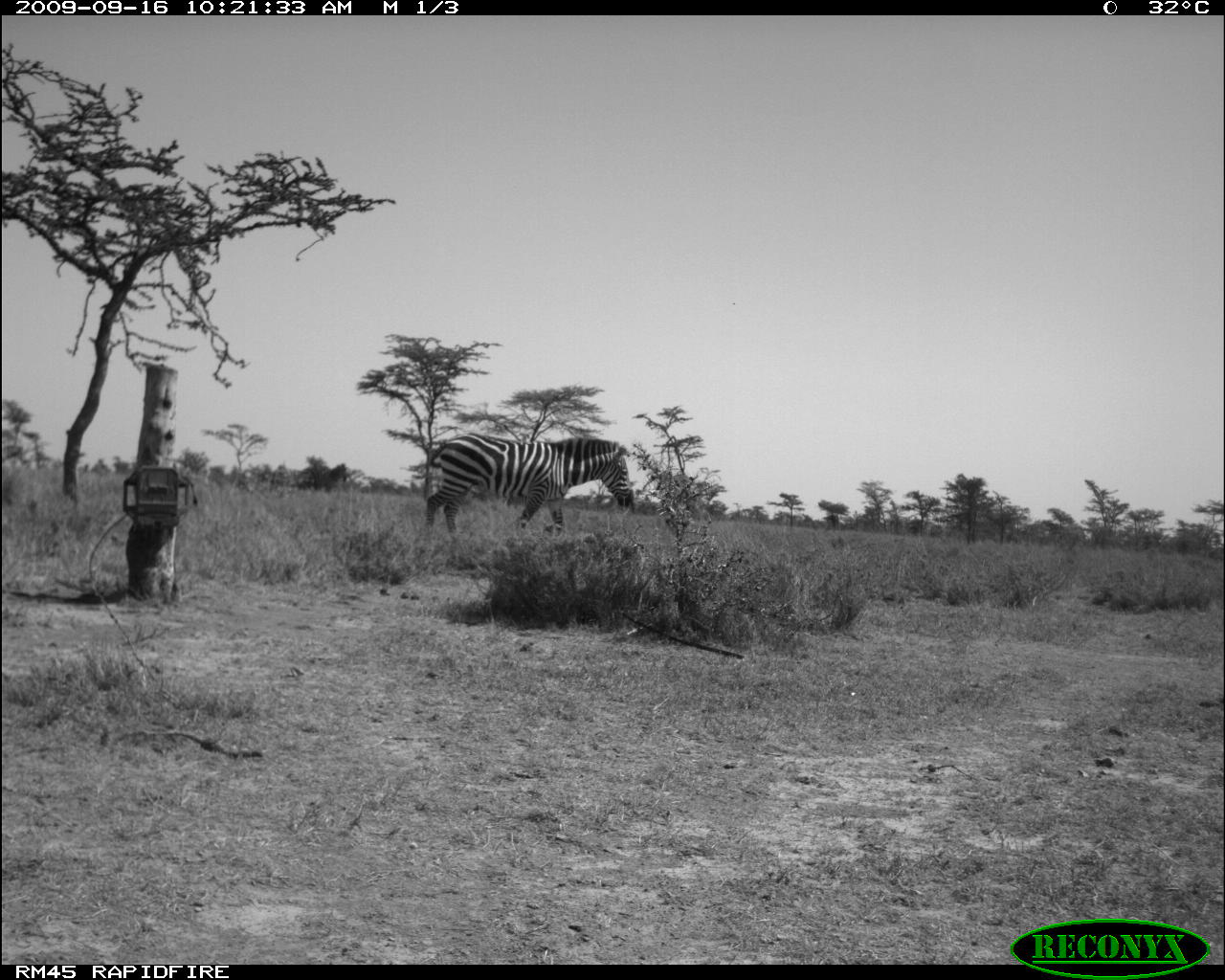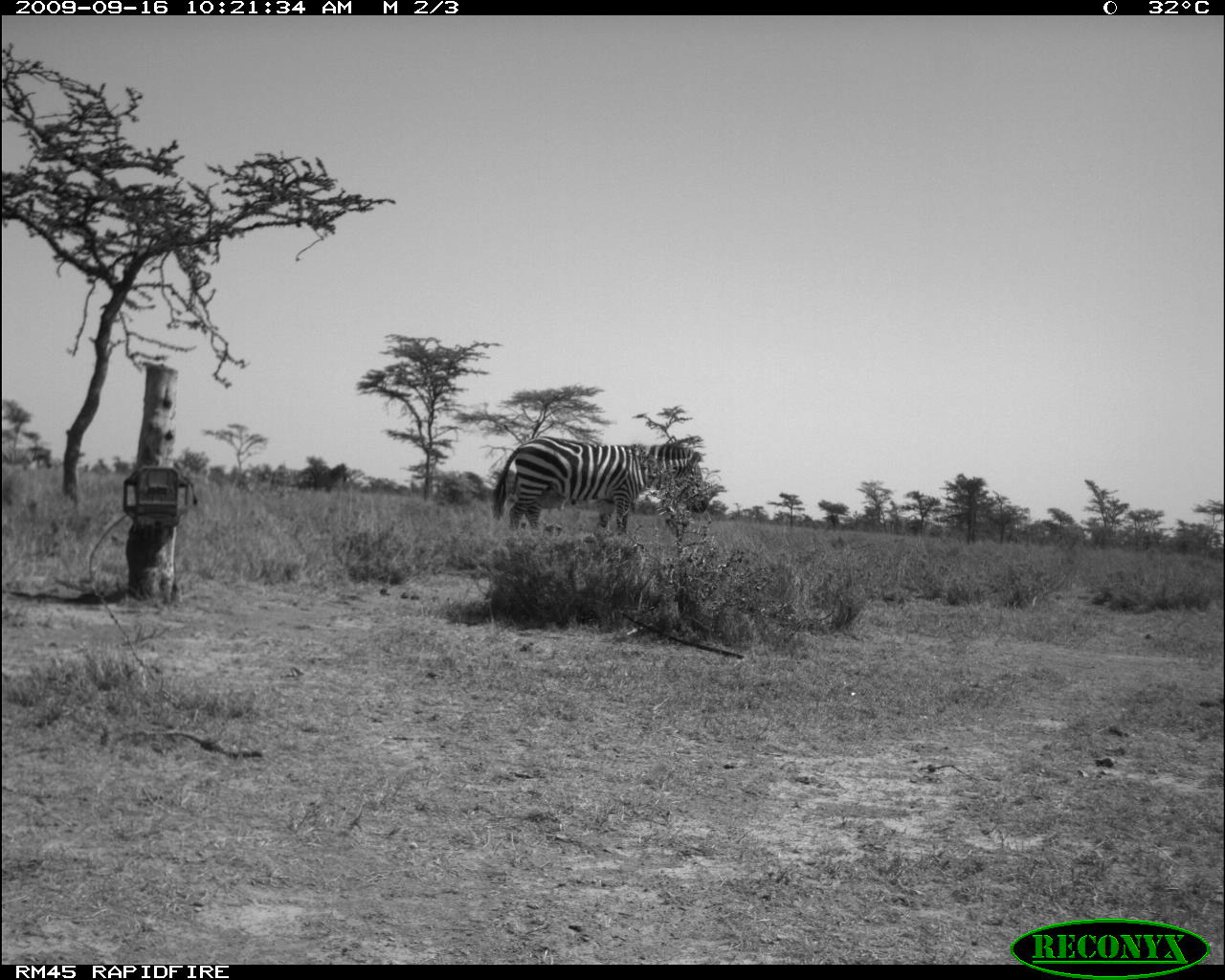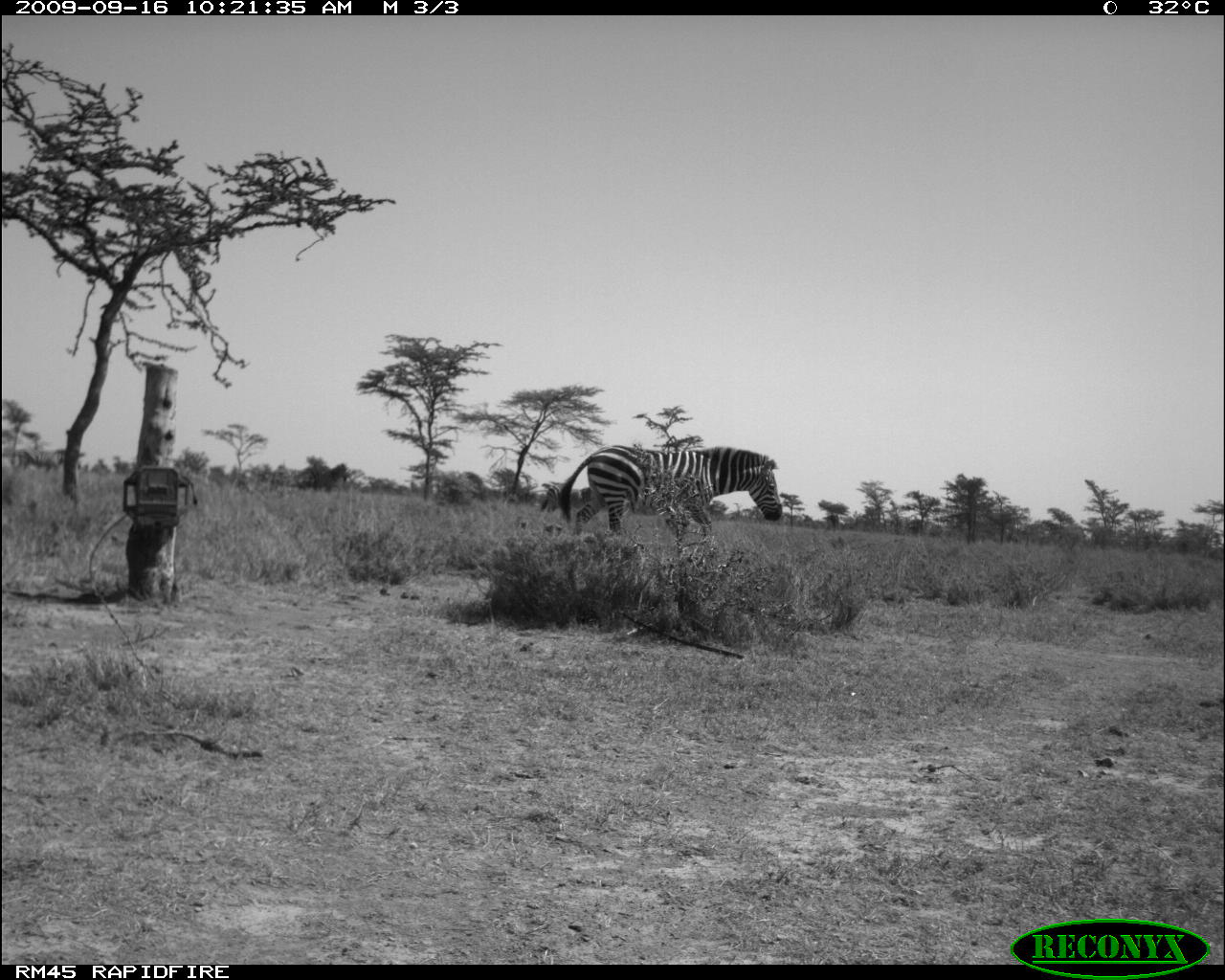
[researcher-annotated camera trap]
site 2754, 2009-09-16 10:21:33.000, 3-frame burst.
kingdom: Animalia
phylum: Chordata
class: Mammalia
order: Perissodactyla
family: Equidae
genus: Equus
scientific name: Equus quagga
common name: plains zebra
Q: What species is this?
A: Equus quagga (plains zebra).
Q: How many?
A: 2.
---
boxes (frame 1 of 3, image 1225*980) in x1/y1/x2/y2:
equus quagga: 422/431/634/546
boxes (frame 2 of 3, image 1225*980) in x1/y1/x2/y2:
equus quagga: 488/435/712/545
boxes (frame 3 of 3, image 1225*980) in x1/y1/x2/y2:
equus quagga: 556/443/783/546; 537/480/593/516